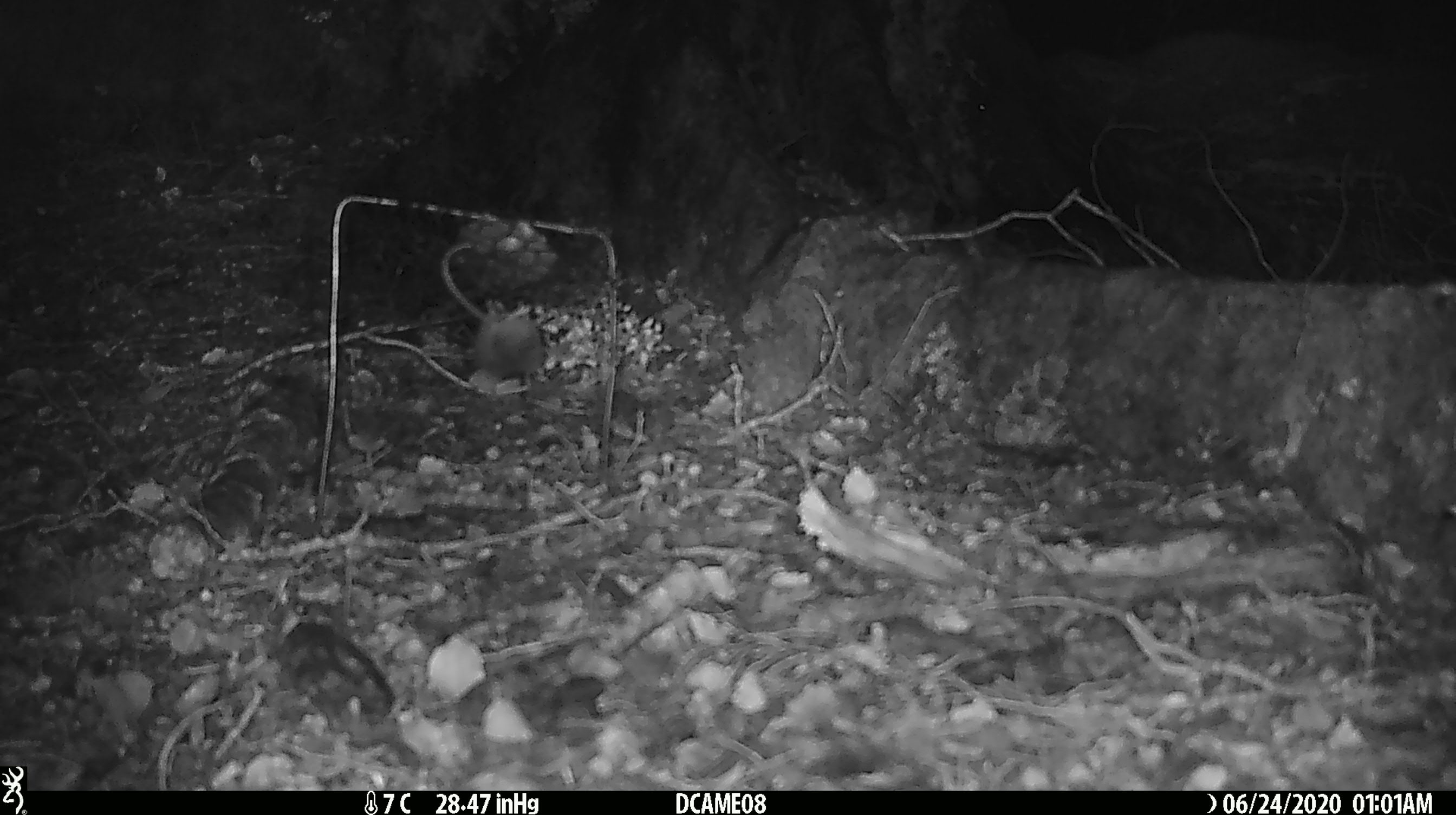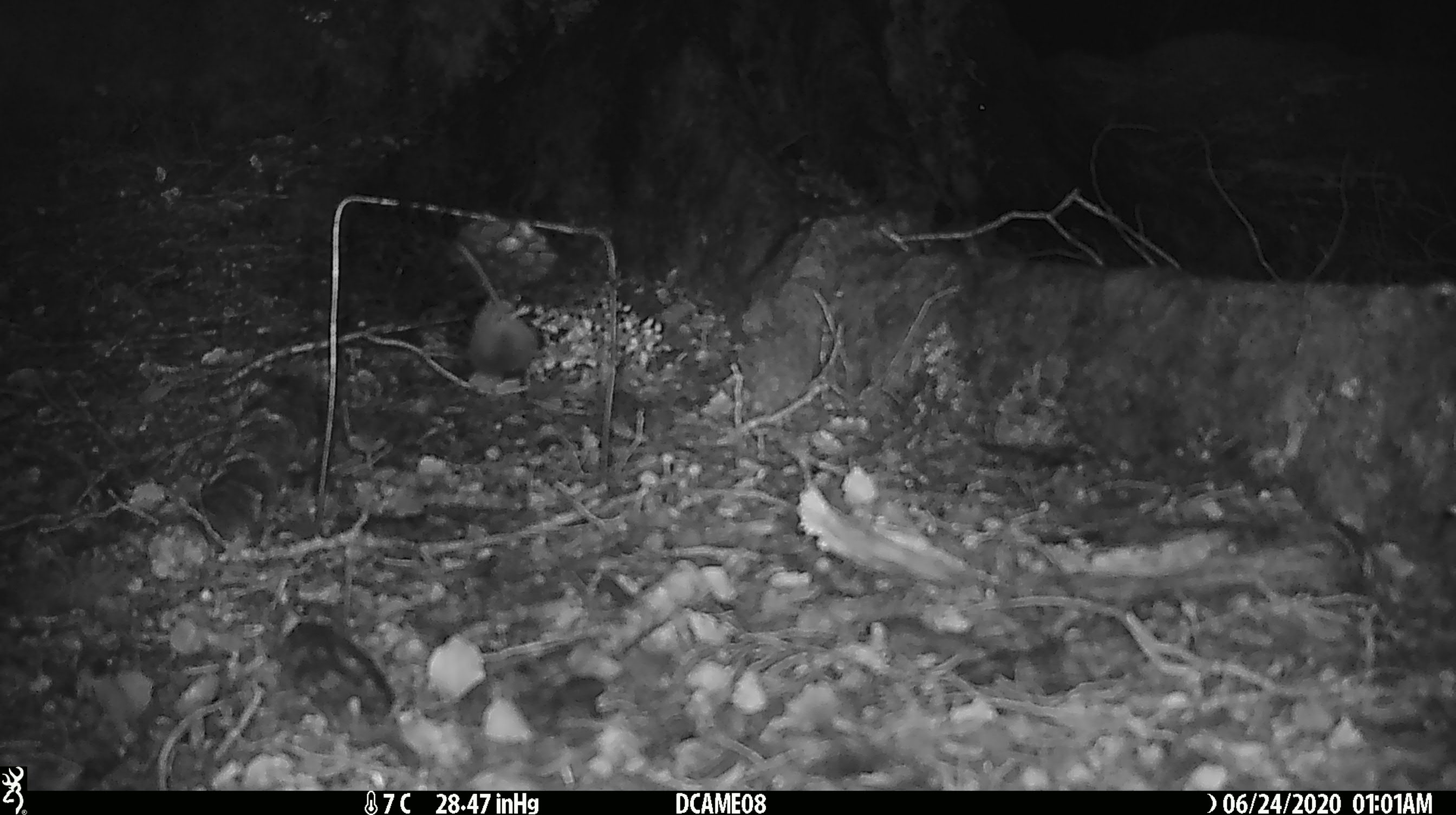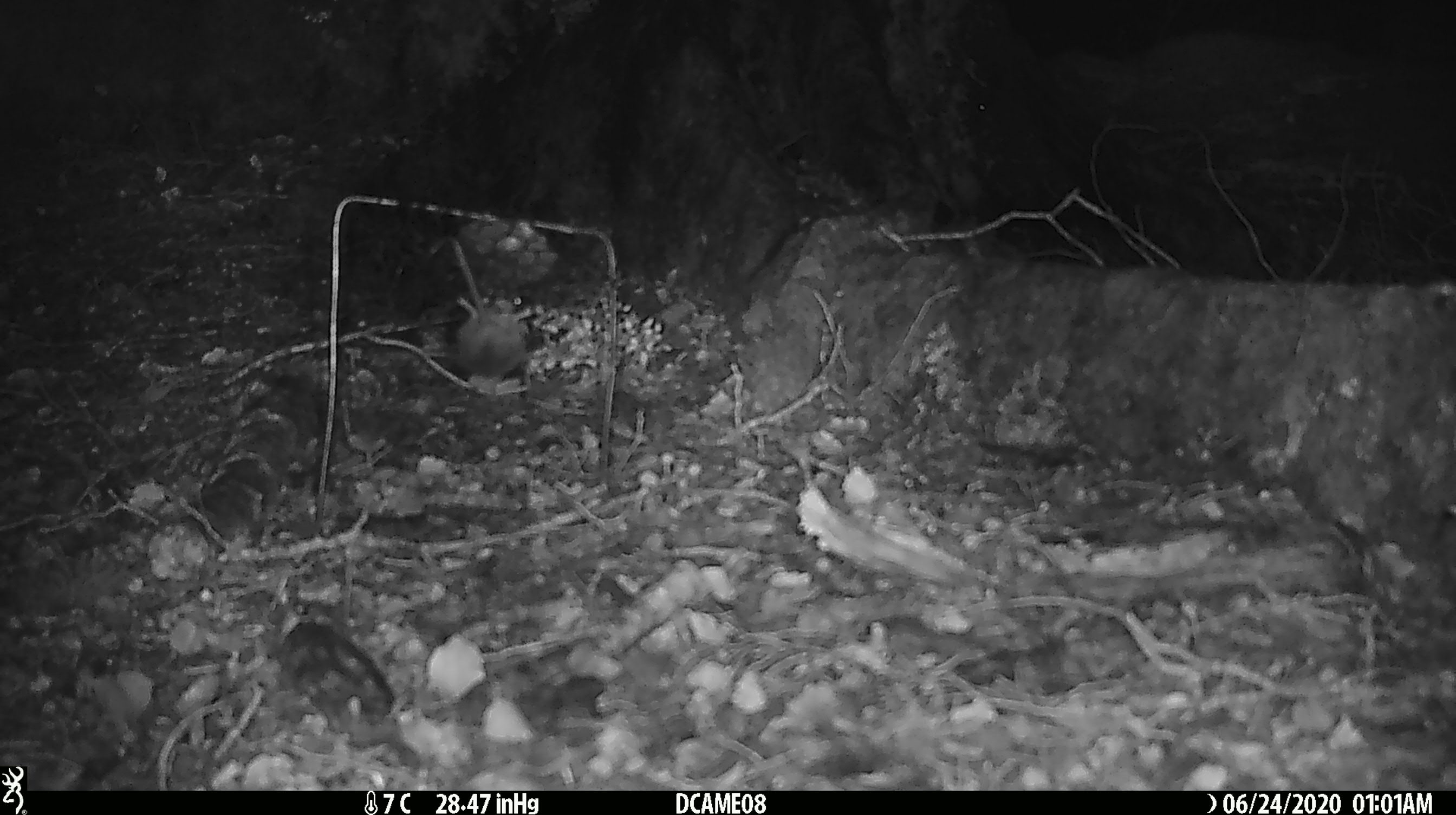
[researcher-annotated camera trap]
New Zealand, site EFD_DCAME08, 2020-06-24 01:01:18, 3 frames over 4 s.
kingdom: Animalia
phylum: Chordata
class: Mammalia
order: Rodentia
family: Muridae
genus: Mus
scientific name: Mus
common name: mouse